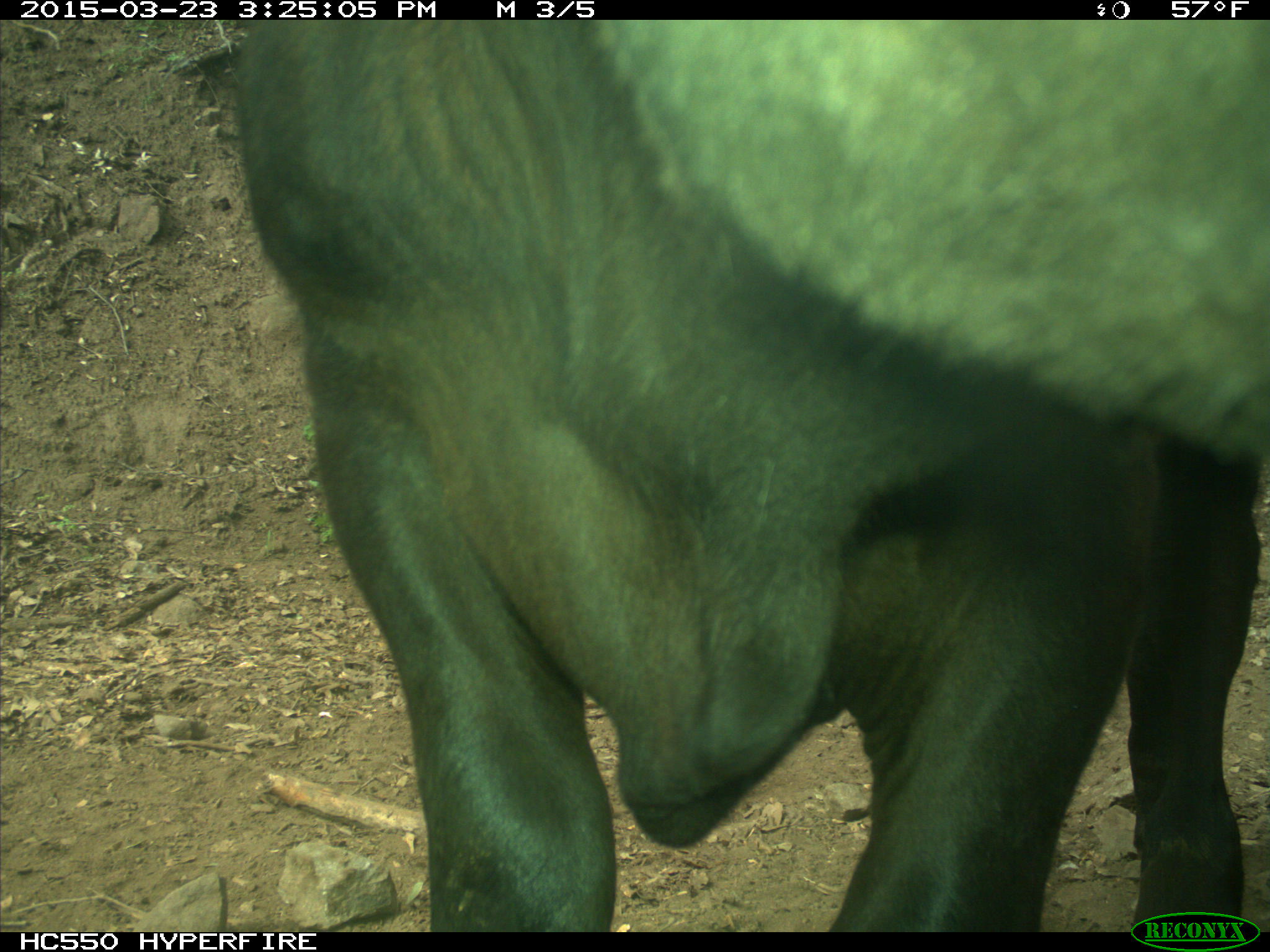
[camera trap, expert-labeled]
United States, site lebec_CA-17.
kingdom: Animalia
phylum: Chordata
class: Mammalia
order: Artiodactyla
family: Bovidae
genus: Bos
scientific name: Bos taurus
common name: domestic cow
Bos taurus (domestic cow).